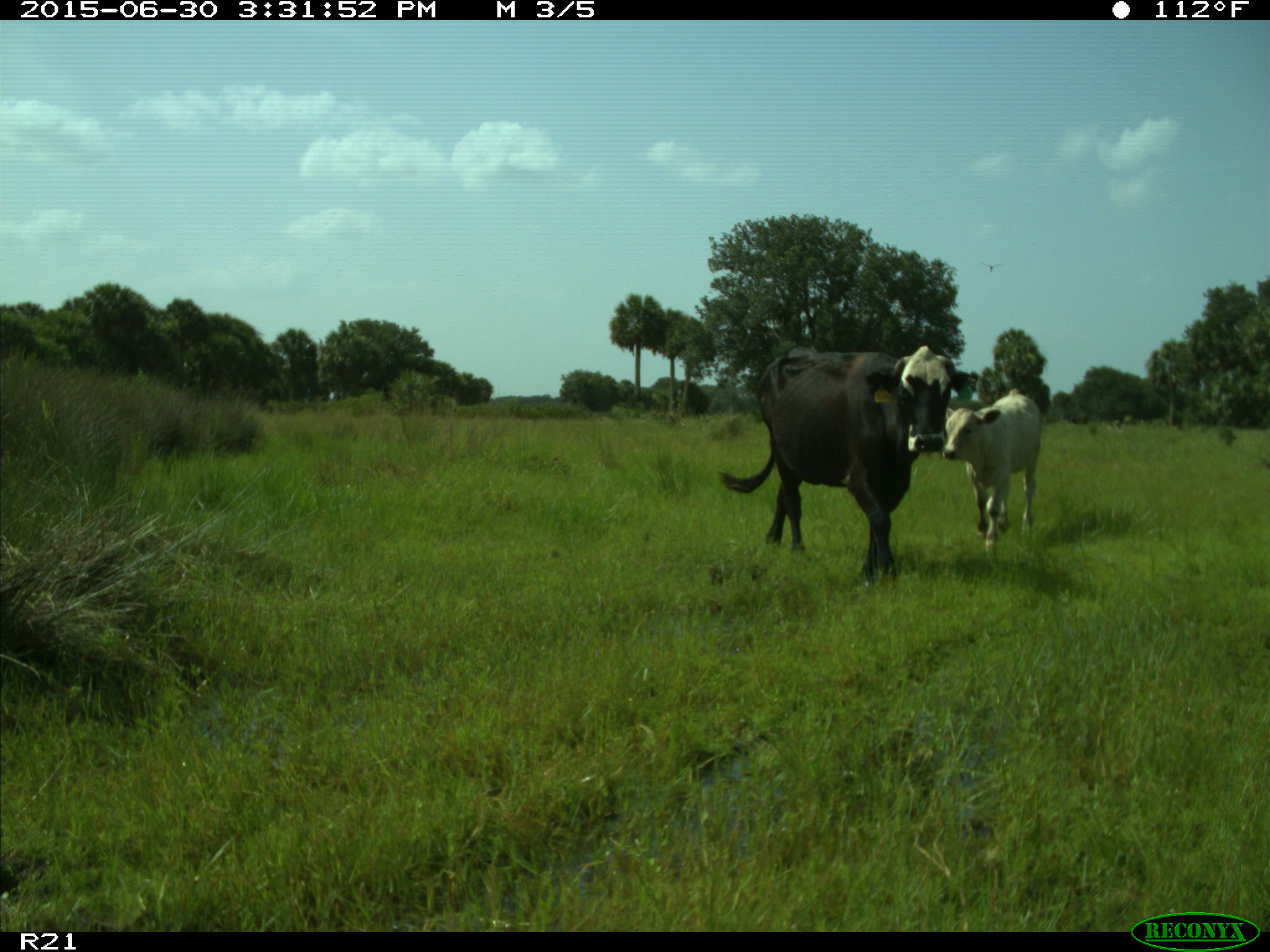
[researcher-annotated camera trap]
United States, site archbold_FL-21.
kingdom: Animalia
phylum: Chordata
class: Mammalia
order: Artiodactyla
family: Bovidae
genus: Bos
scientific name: Bos taurus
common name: domestic cow